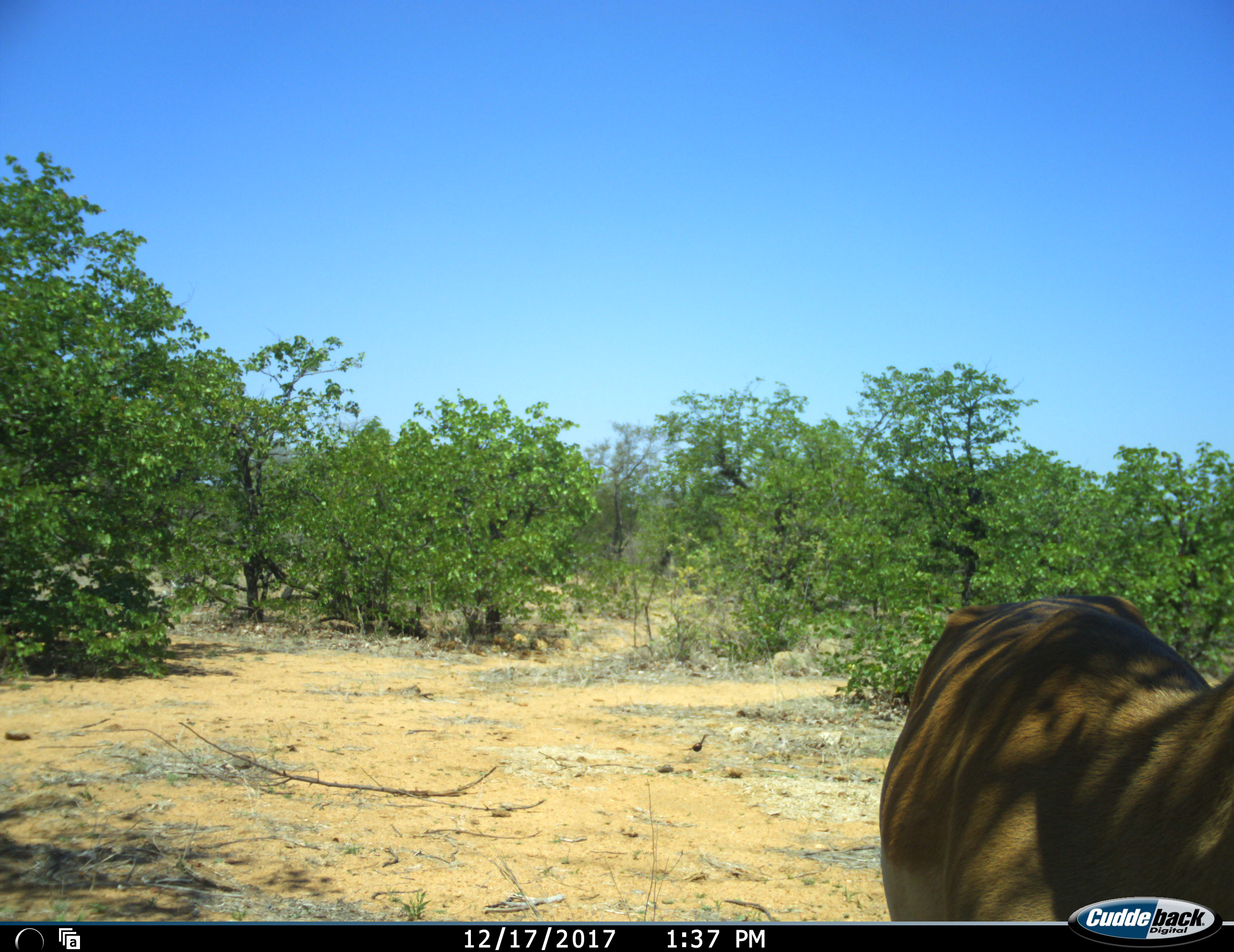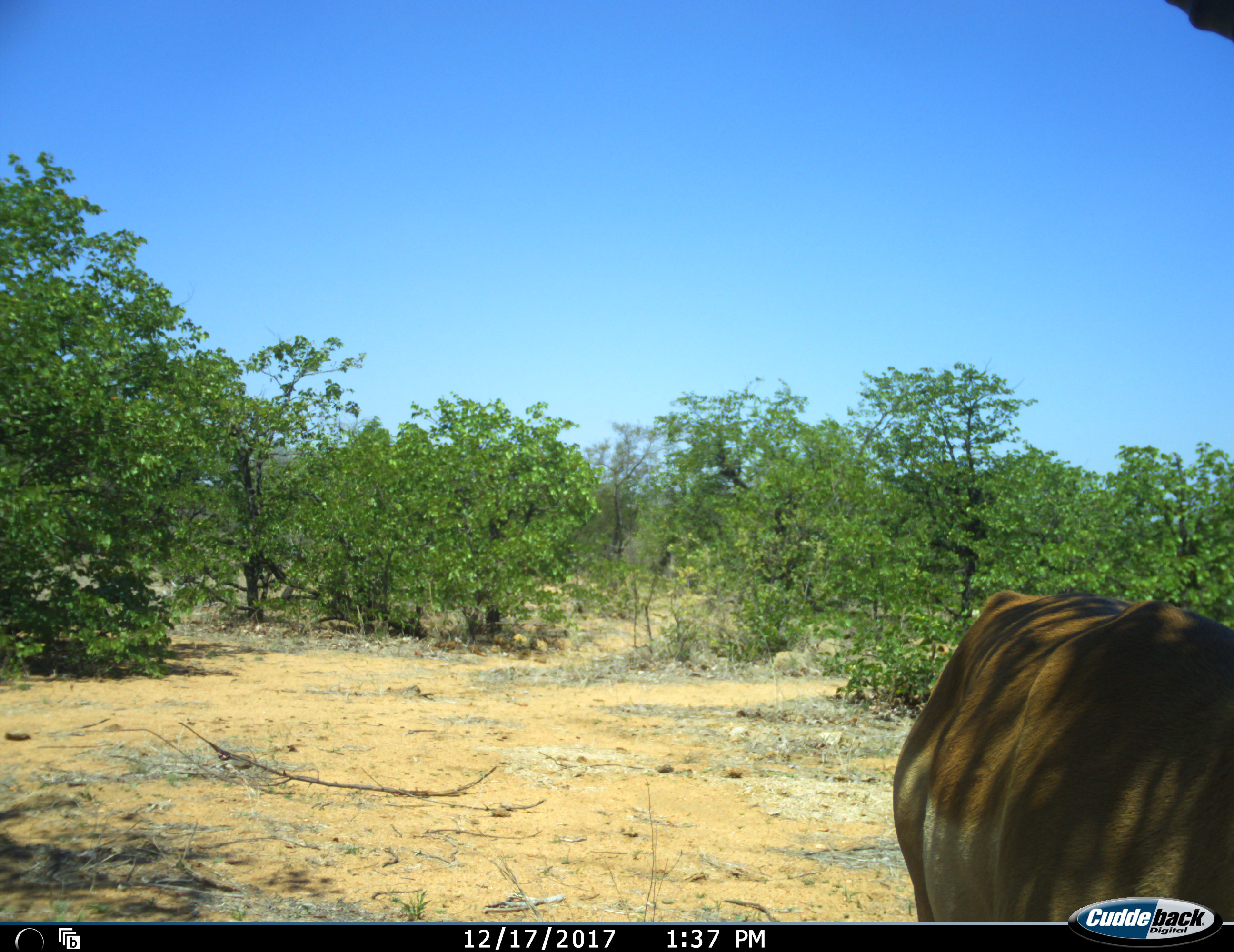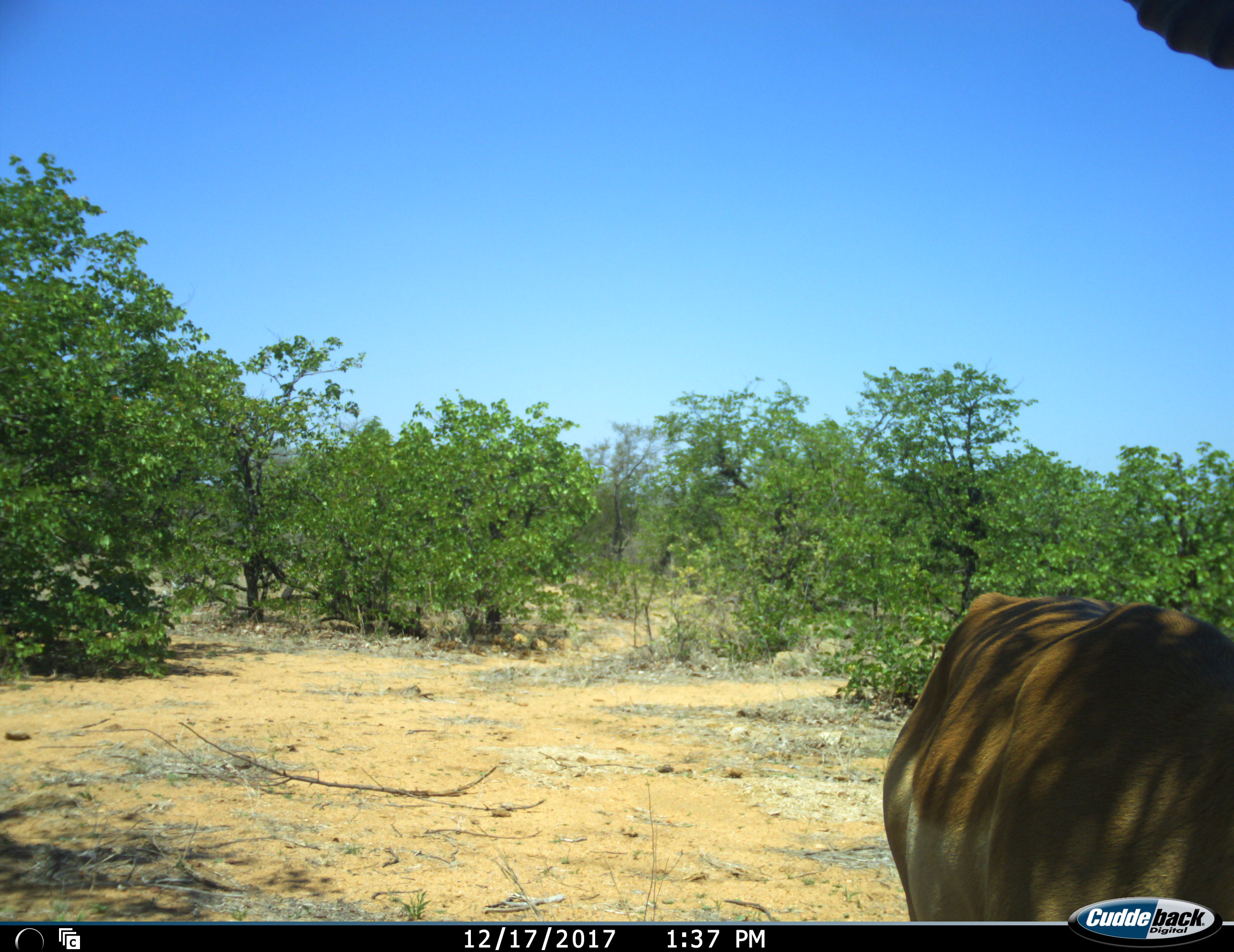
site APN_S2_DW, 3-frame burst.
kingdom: Animalia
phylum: Chordata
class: Mammalia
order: Artiodactyla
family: Bovidae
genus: Aepyceros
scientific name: Aepyceros melampus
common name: impala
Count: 1.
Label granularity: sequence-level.